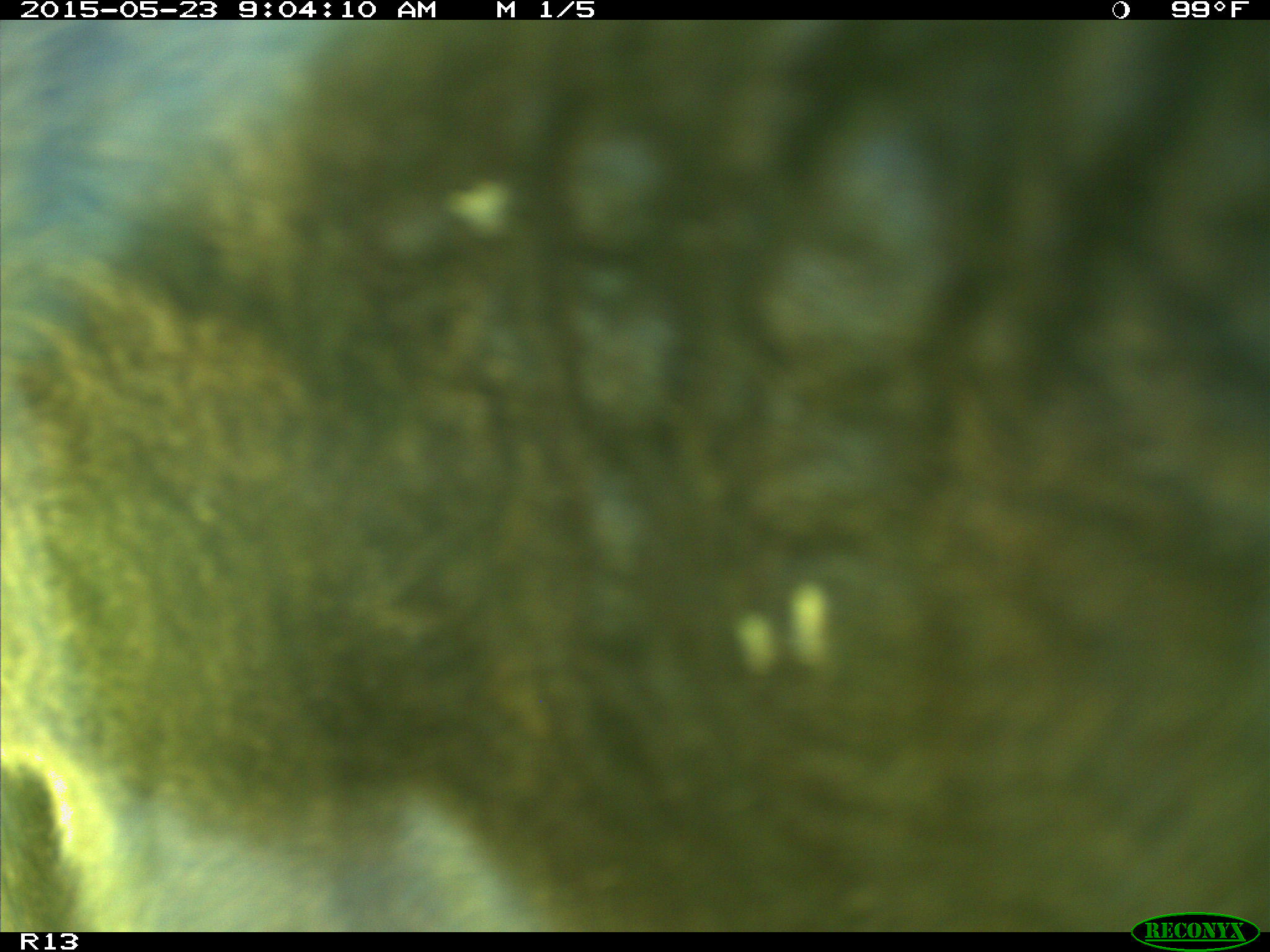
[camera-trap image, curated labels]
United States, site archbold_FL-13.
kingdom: Animalia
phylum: Chordata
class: Mammalia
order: Artiodactyla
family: Bovidae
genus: Bos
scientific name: Bos taurus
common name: domestic cow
Bos taurus (domestic cow).